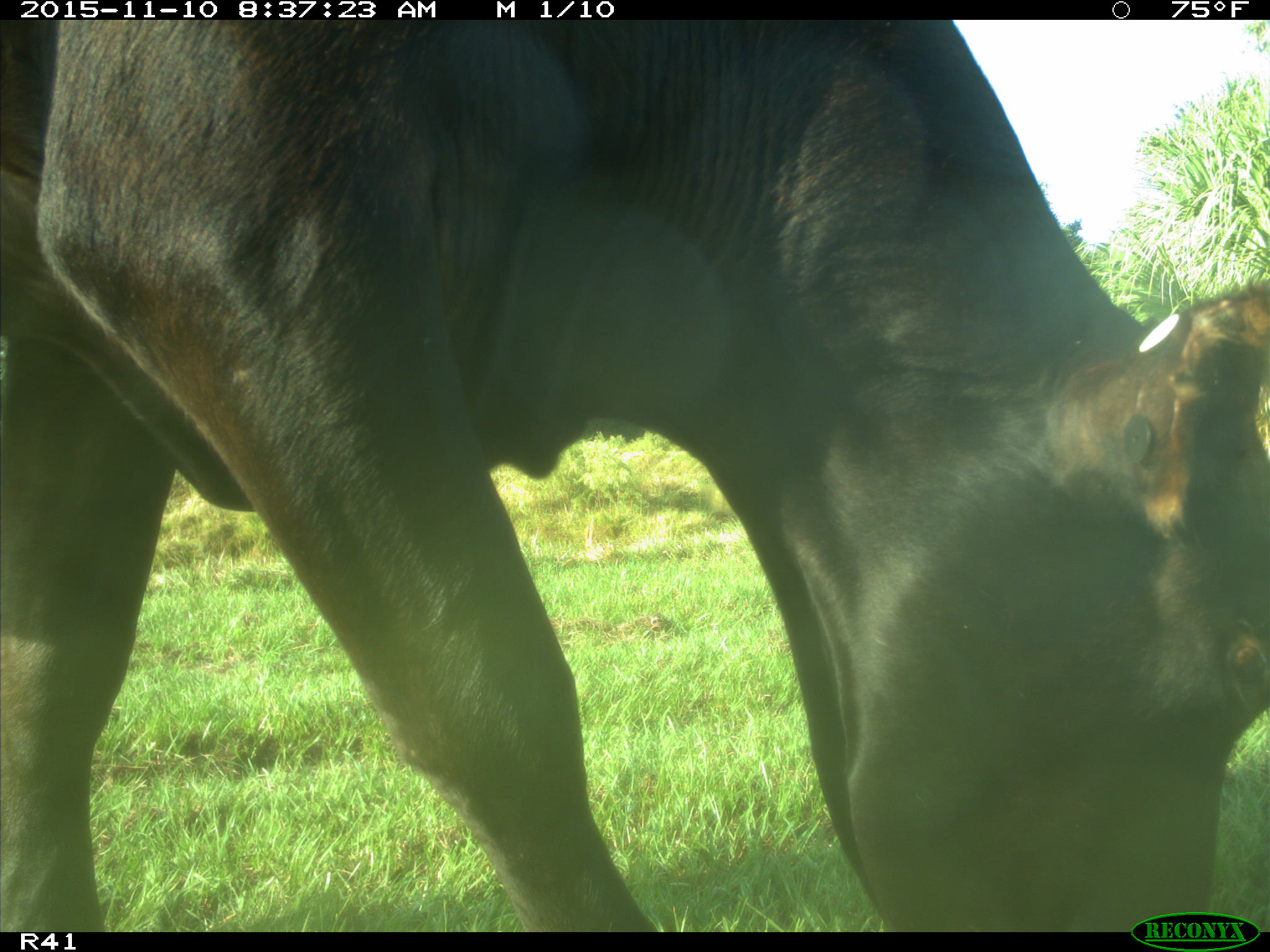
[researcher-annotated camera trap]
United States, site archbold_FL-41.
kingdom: Animalia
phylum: Chordata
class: Mammalia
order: Artiodactyla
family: Bovidae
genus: Bos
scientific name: Bos taurus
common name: domestic cow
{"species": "Bos taurus (domestic cow)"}